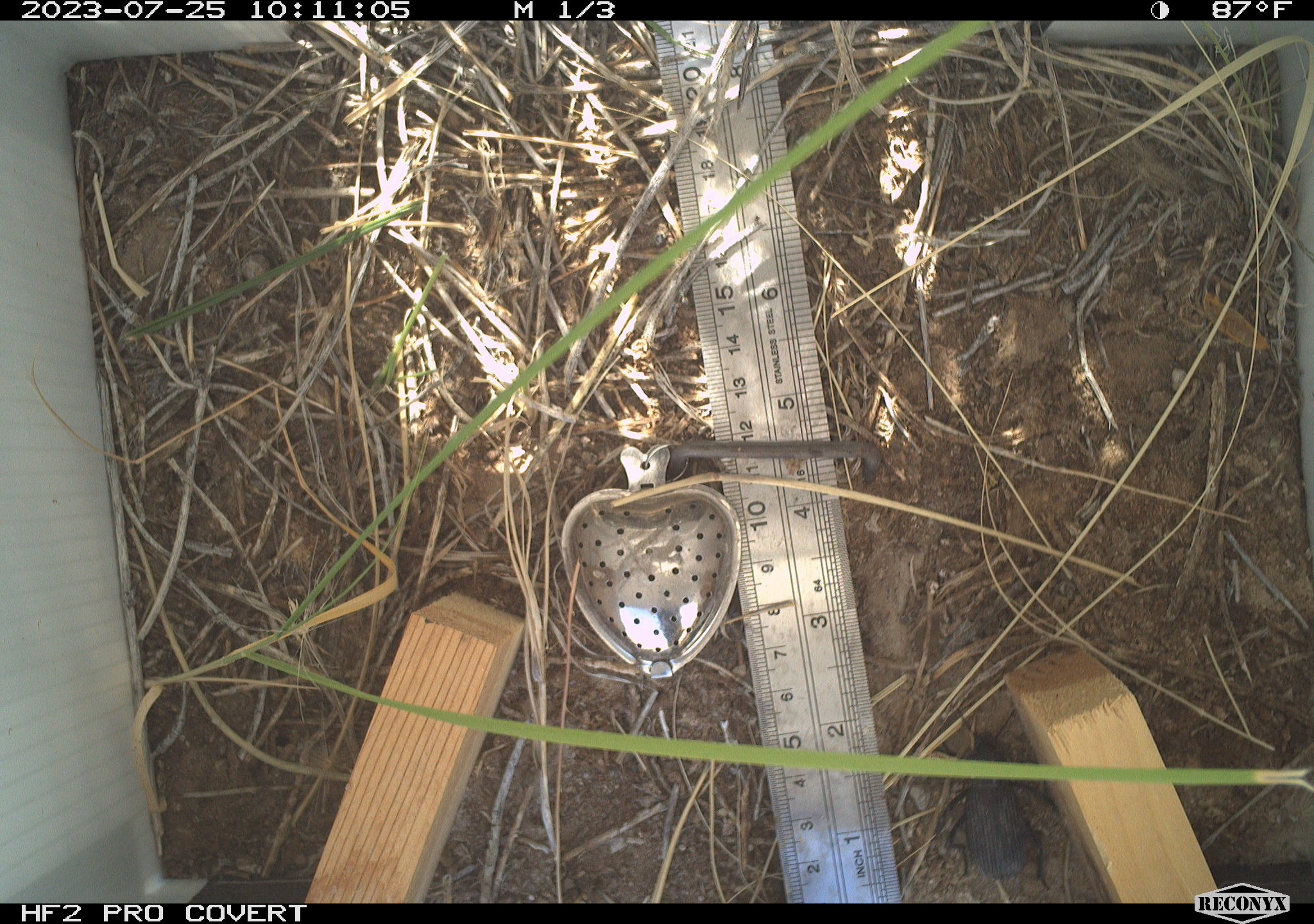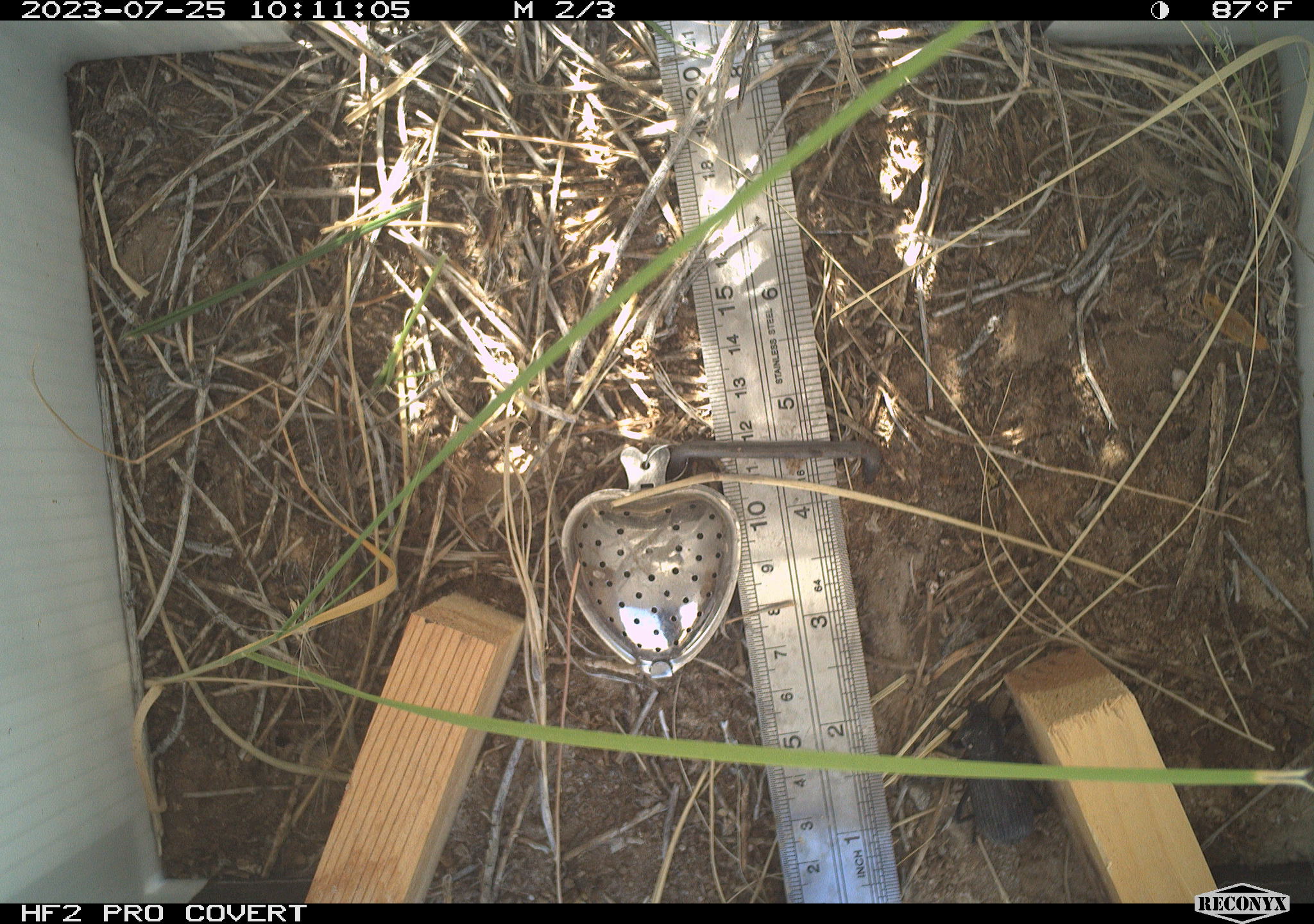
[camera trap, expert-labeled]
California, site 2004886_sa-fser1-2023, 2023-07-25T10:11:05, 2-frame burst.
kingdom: Animalia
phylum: Arthropoda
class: Insecta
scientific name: Insecta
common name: insect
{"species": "insect (Insecta)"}